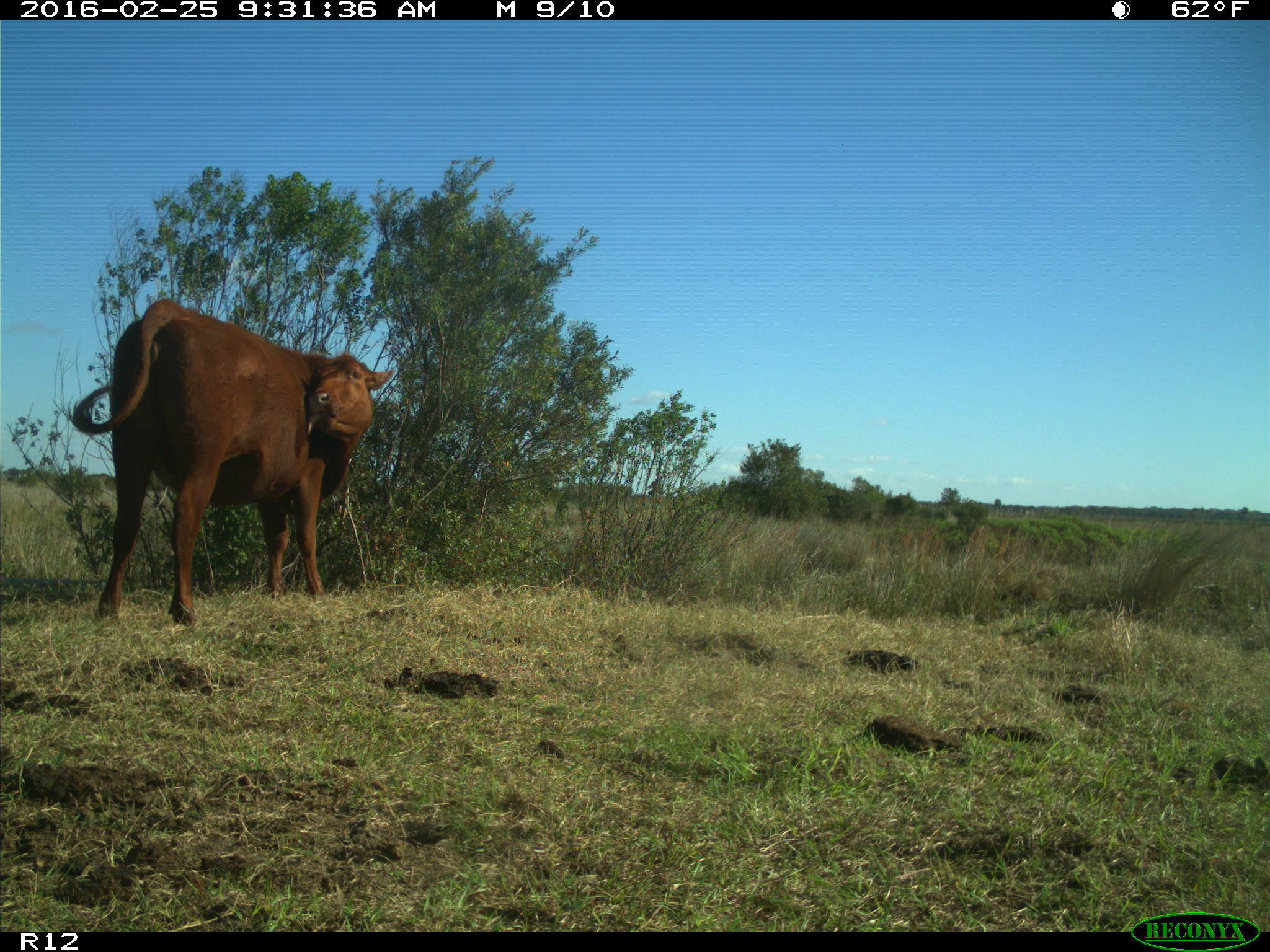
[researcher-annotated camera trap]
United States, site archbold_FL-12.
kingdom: Animalia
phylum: Chordata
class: Mammalia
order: Artiodactyla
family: Bovidae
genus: Bos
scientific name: Bos taurus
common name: domestic cow